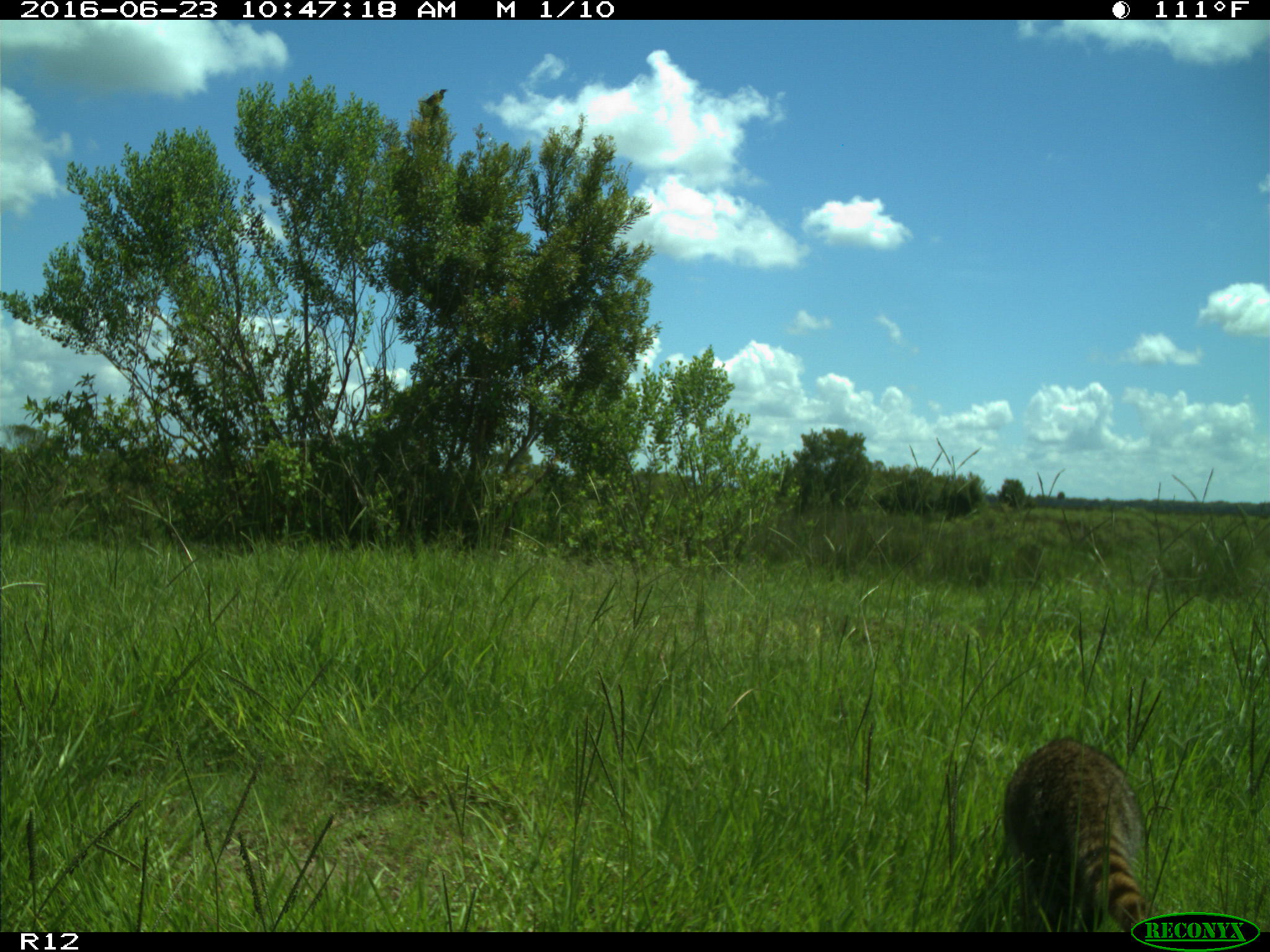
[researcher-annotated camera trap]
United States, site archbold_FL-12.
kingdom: Animalia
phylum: Chordata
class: Mammalia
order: Carnivora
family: Procyonidae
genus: Procyon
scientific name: Procyon lotor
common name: common raccoon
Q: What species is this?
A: Procyon lotor (common raccoon).